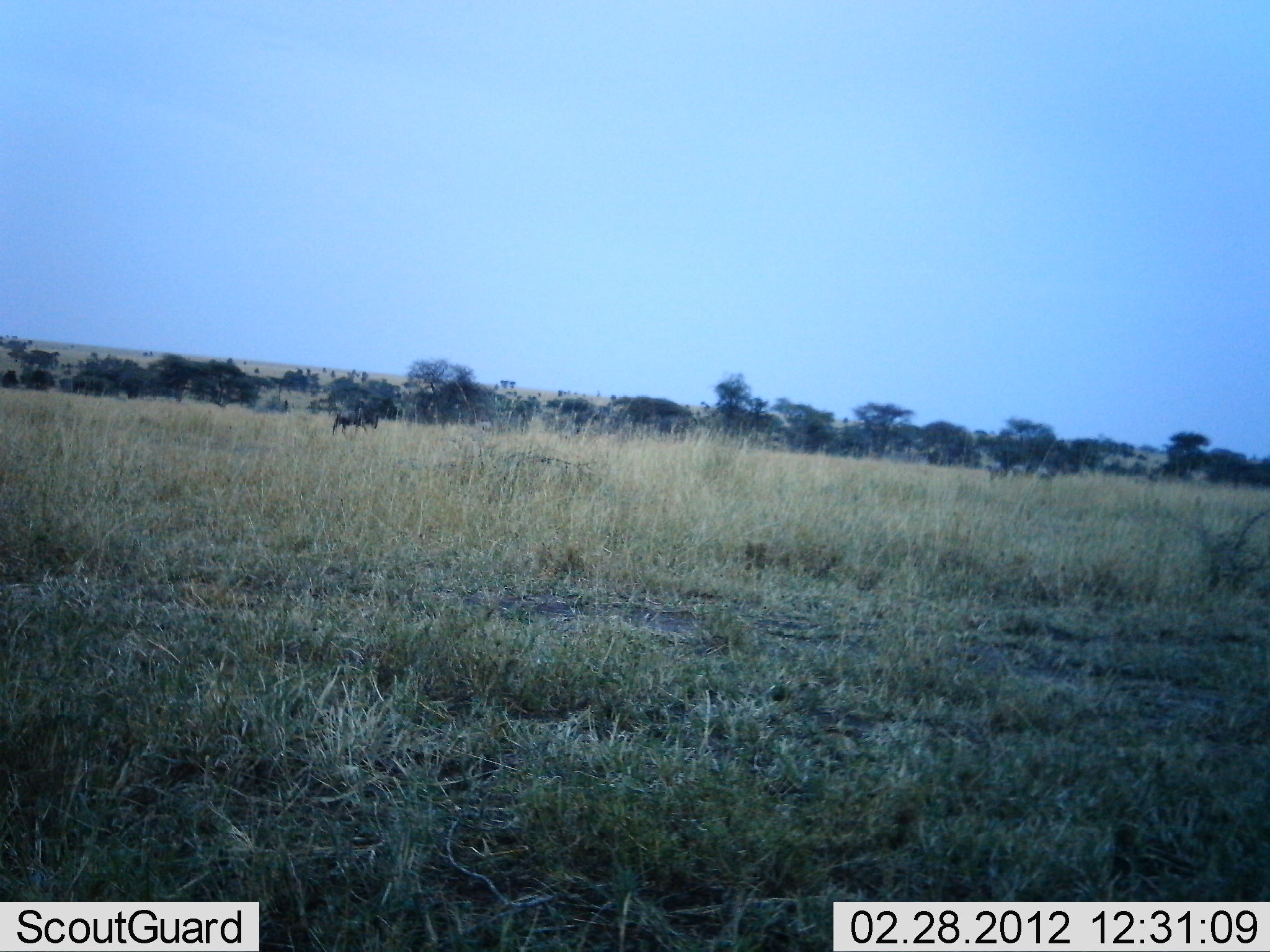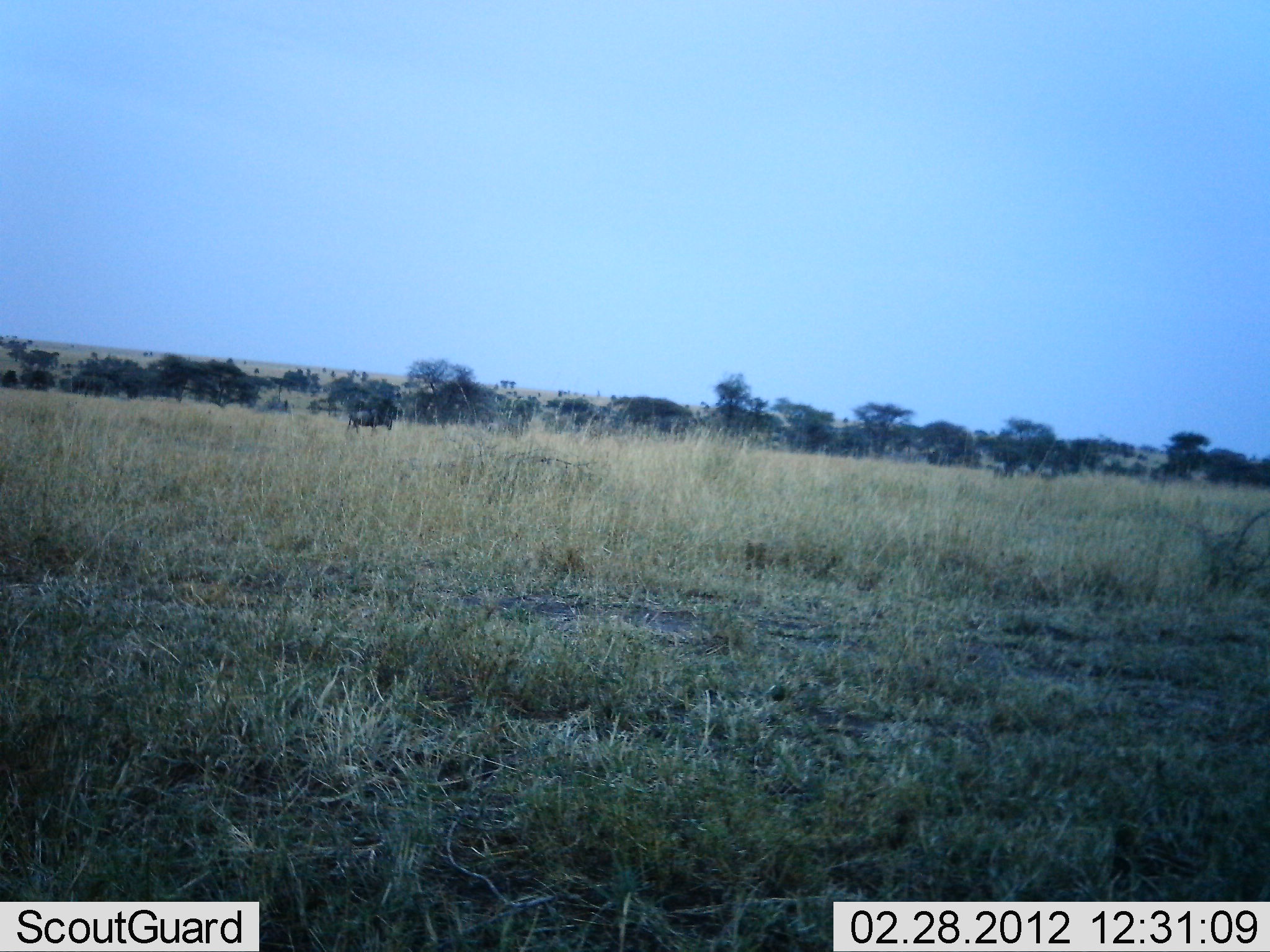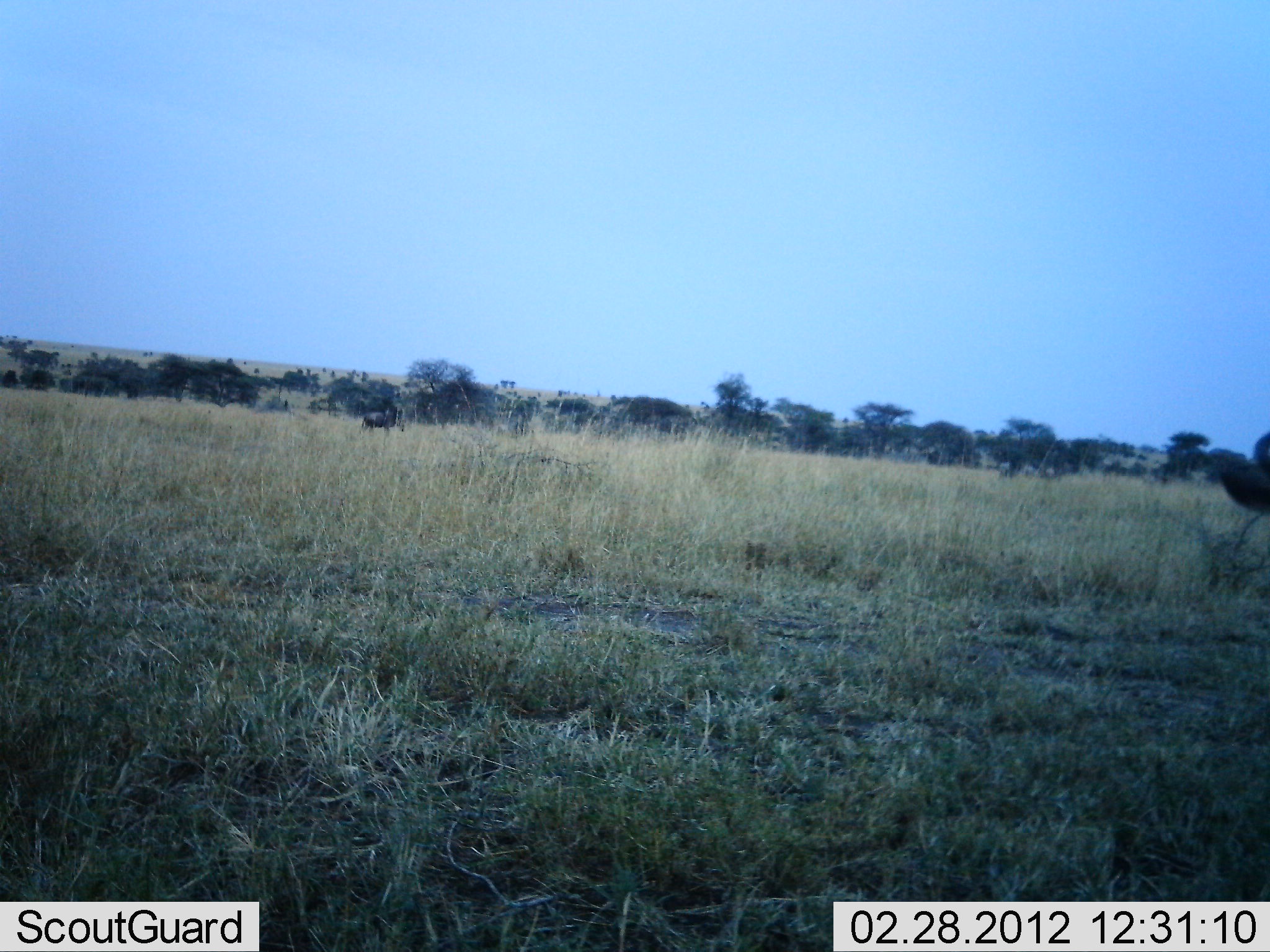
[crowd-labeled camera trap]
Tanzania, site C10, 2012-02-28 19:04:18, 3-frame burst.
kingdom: Animalia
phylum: Chordata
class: Mammalia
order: Artiodactyla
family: Bovidae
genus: Connochaetes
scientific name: Connochaetes taurinus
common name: blue wildebeest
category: wildebeest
Wildebeest (blue wildebeest) (Connochaetes taurinus), count 8. Behavior (volunteer vote fractions): standing 10%, resting 0%, moving 95%, interacting 0%. Young present (vote fraction): 0%. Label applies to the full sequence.